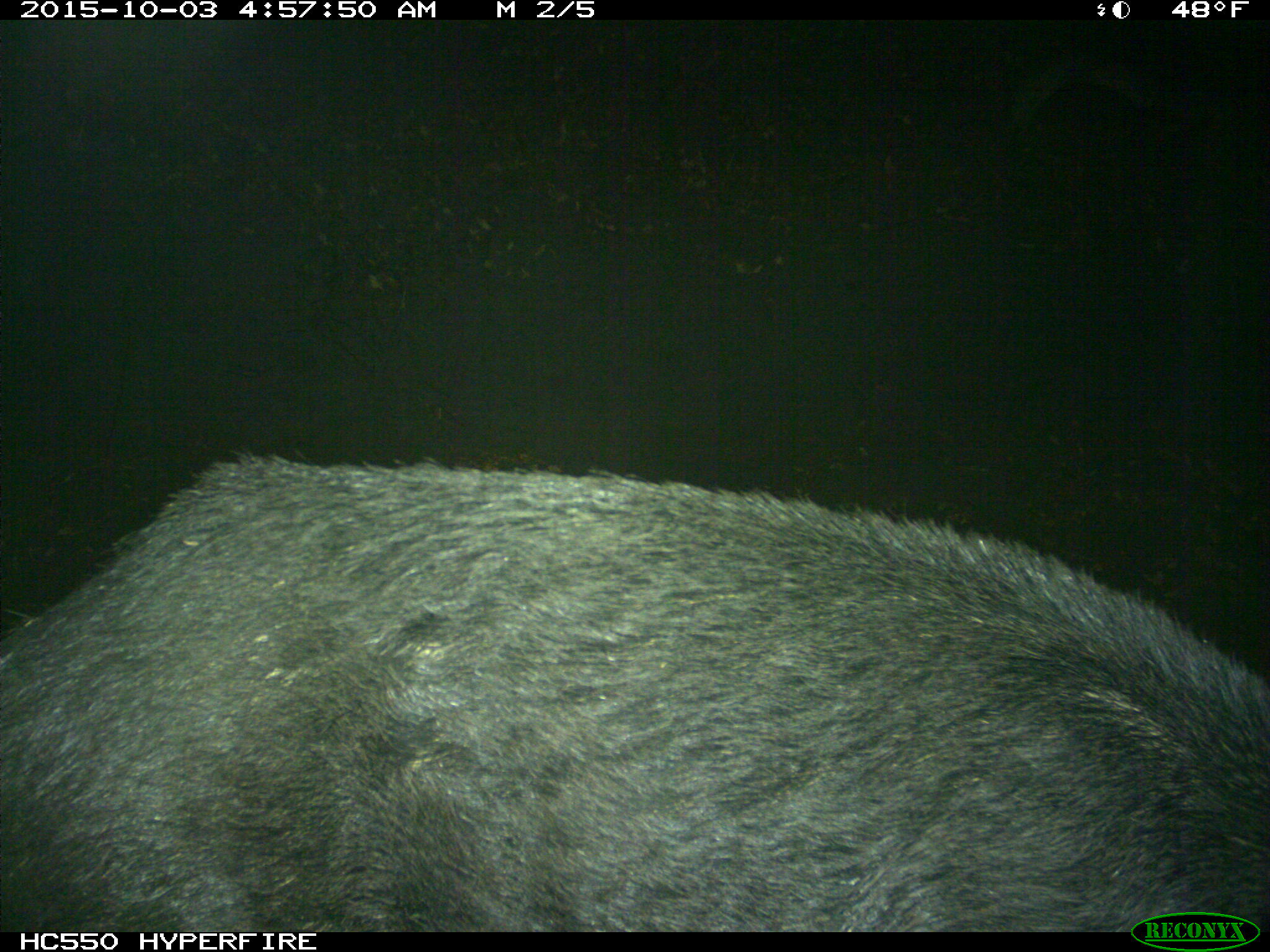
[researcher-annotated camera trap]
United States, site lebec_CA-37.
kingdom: Animalia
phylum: Chordata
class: Mammalia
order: Artiodactyla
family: Suidae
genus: Sus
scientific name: Sus scrofa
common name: wild boar